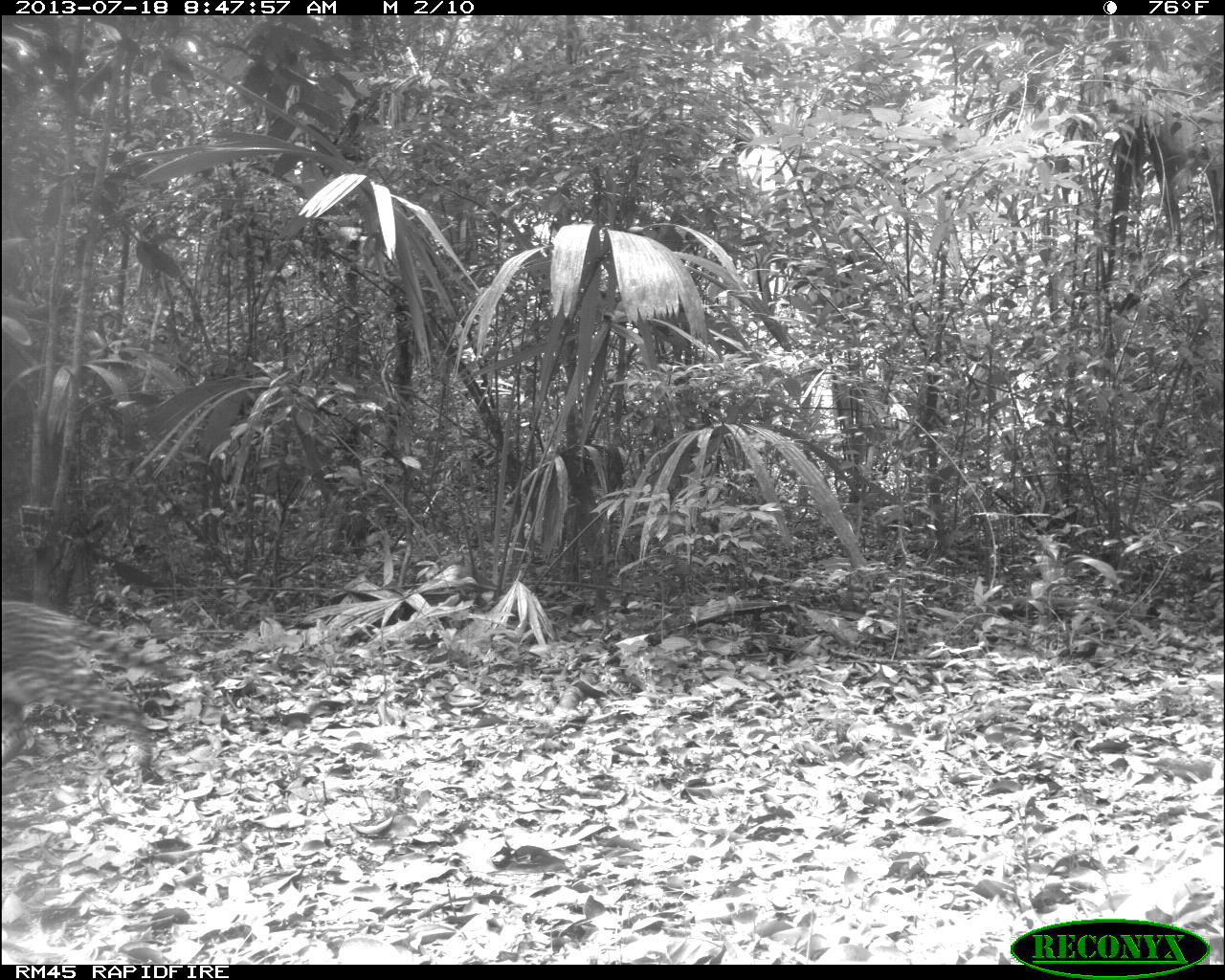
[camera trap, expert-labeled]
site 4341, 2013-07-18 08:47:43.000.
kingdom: Animalia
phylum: Chordata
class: Mammalia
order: Carnivora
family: Felidae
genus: Leopardus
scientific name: Leopardus pardalis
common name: ocelot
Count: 1.